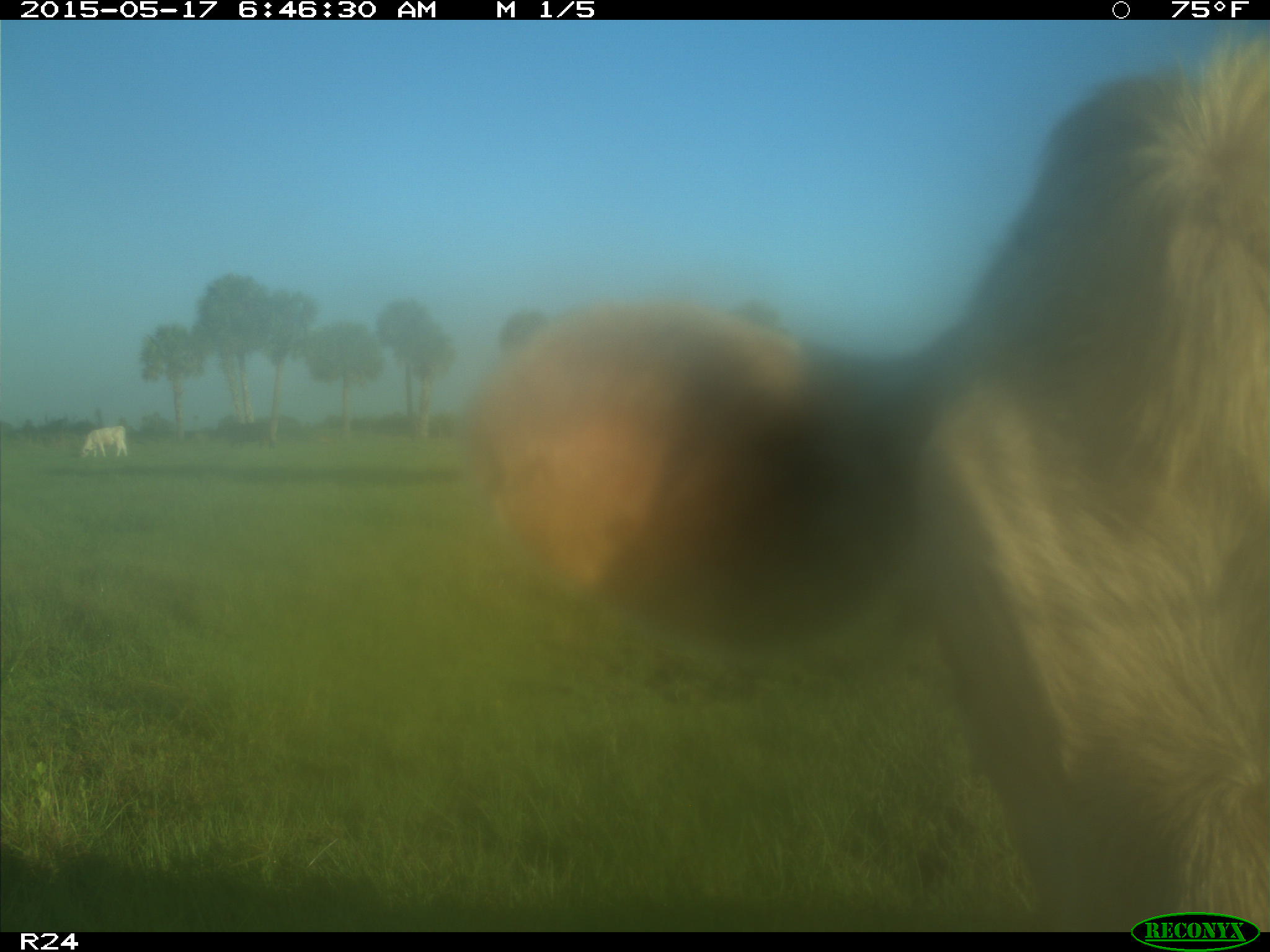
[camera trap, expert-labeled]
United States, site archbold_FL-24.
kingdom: Animalia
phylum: Chordata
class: Mammalia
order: Artiodactyla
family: Bovidae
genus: Bos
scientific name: Bos taurus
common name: domestic cow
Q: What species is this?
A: Bos taurus (domestic cow).